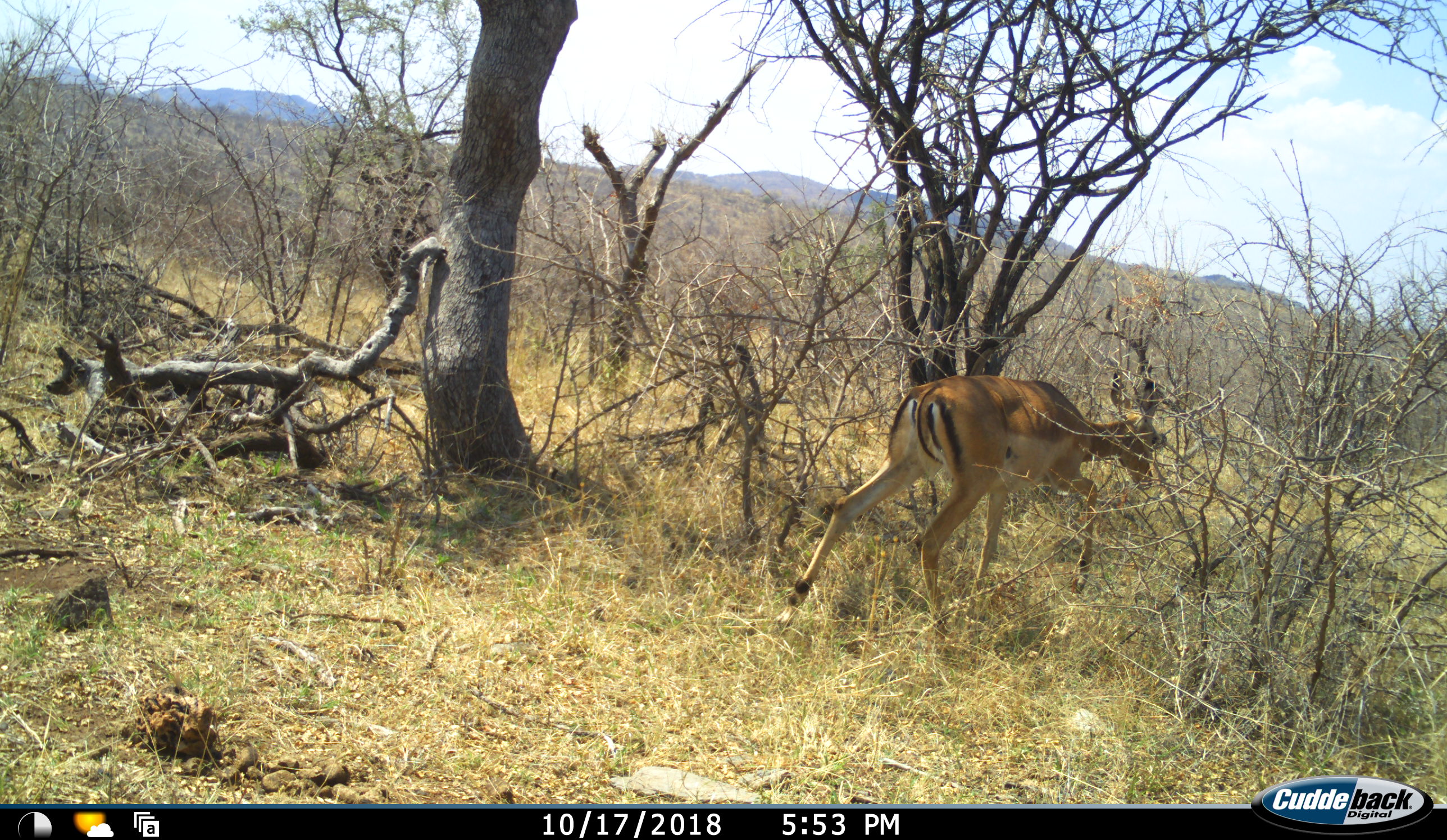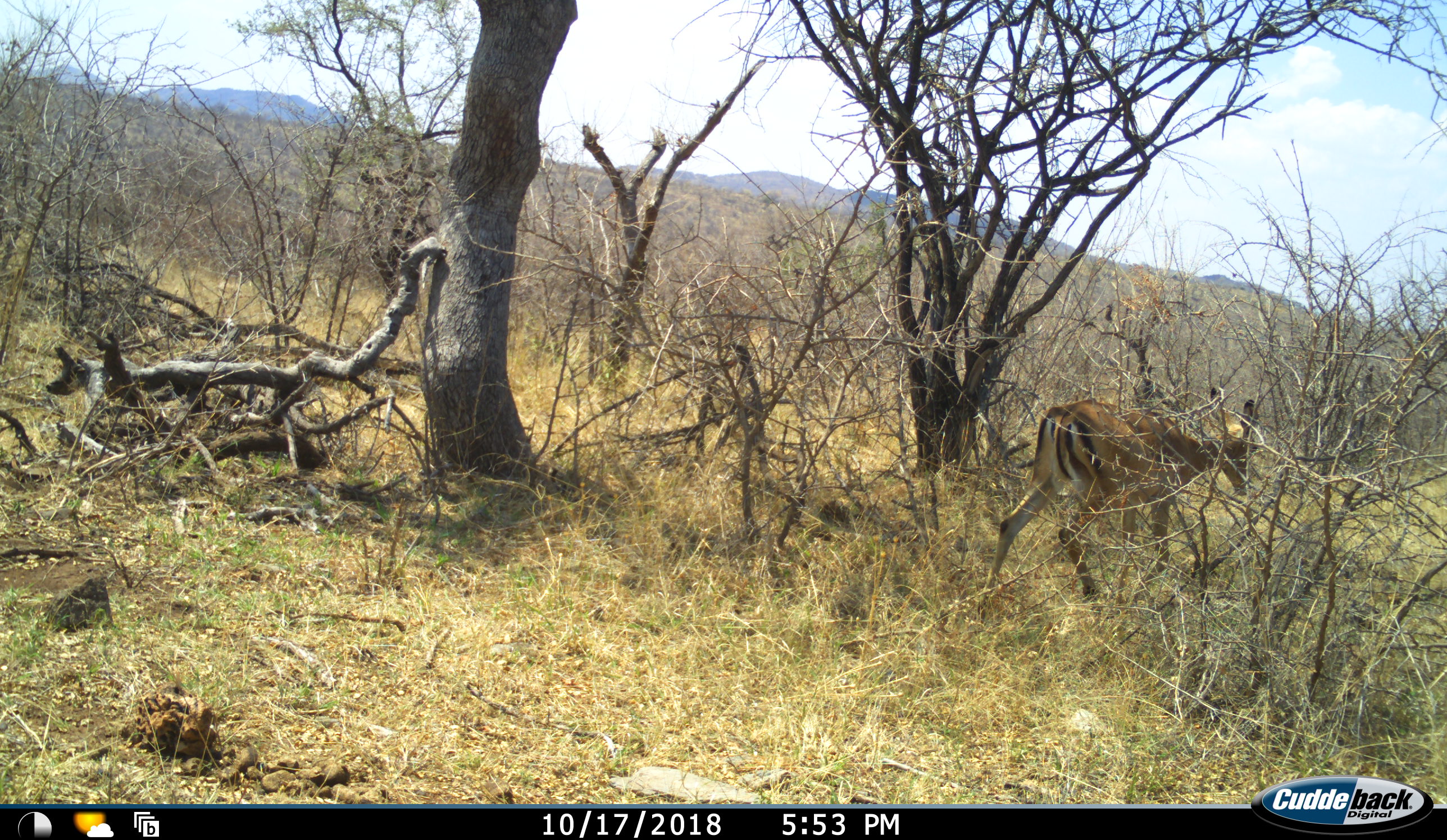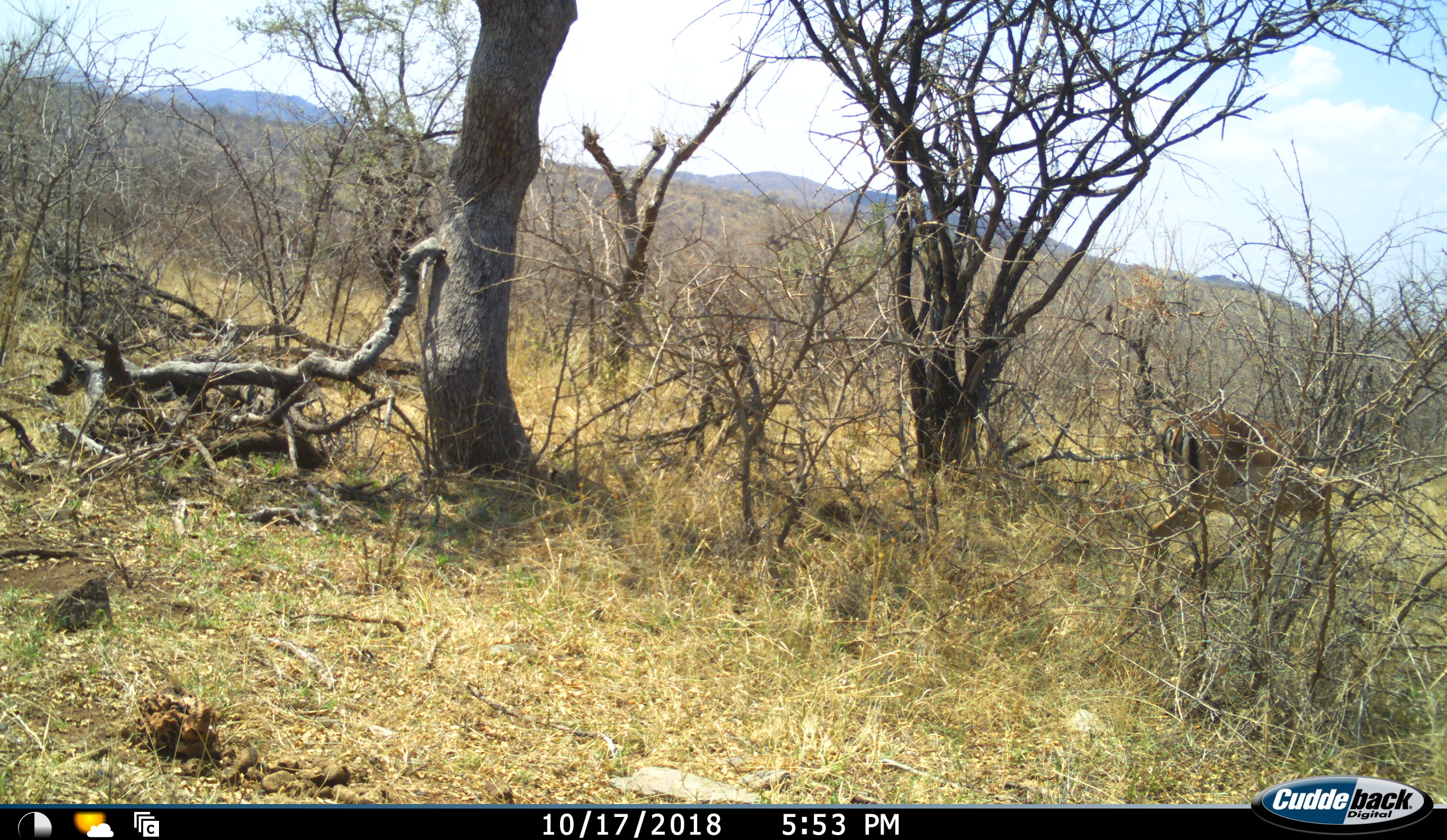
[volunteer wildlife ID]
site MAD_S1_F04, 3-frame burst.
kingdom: Animalia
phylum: Chordata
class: Mammalia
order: Artiodactyla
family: Bovidae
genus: Aepyceros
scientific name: Aepyceros melampus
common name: impala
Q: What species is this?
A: Impala (Aepyceros melampus).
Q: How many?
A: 1.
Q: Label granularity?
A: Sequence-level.